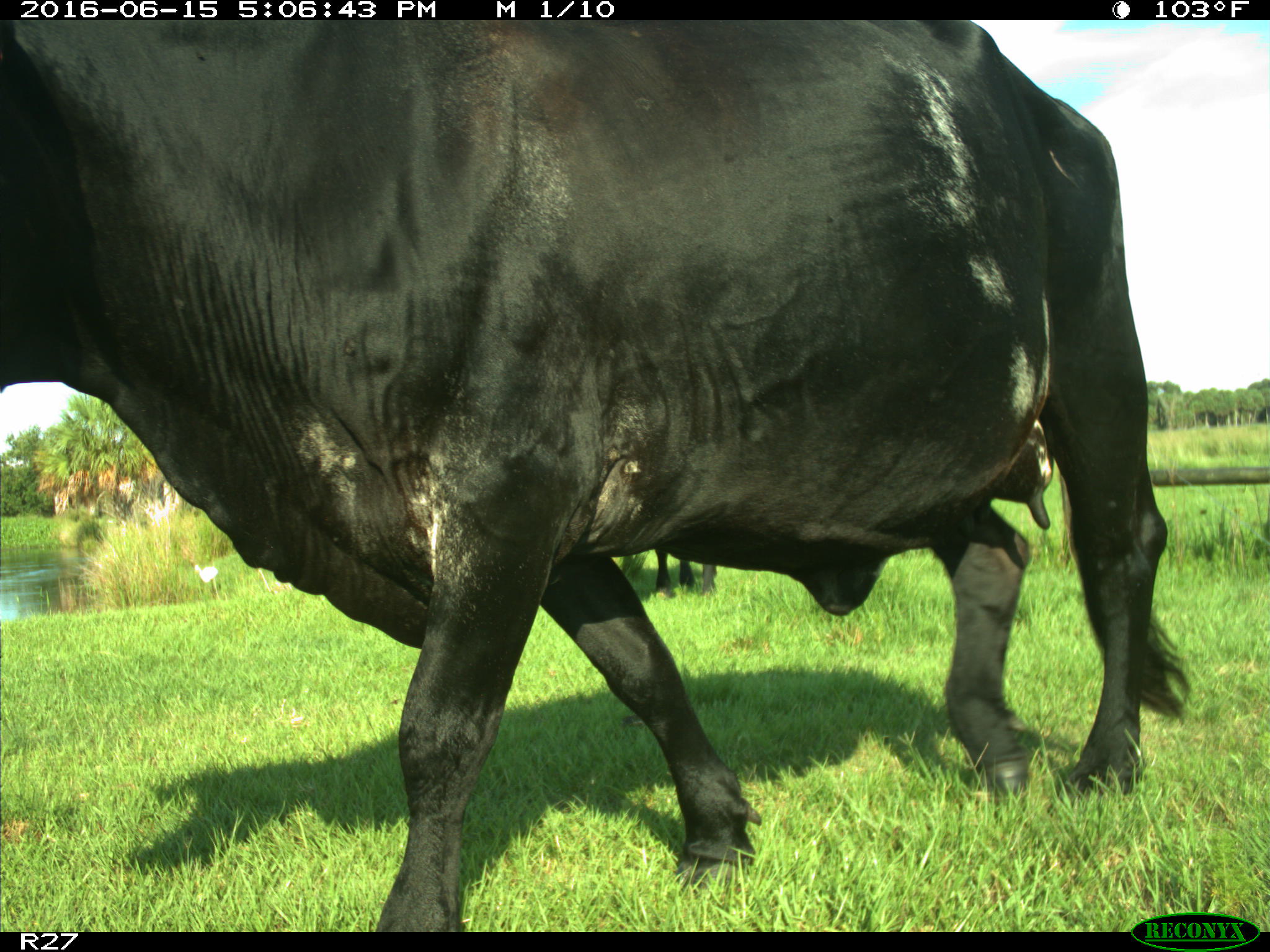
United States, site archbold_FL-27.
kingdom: Animalia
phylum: Chordata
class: Mammalia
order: Artiodactyla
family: Bovidae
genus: Bos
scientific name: Bos taurus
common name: domestic cow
Bos taurus (domestic cow).